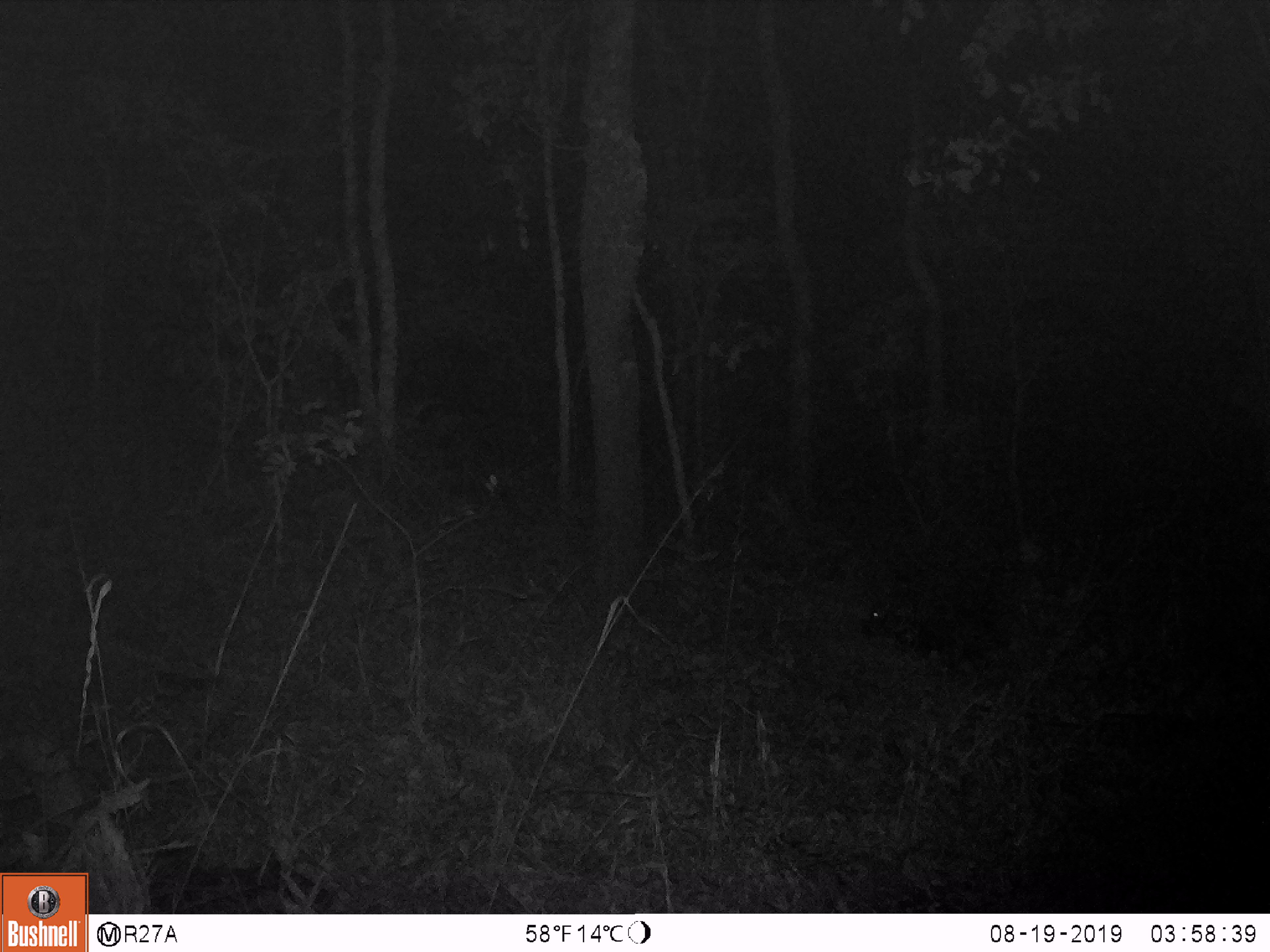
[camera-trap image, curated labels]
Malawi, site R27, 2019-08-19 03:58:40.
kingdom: Animalia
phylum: Chordata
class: Mammalia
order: Rodentia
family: Hystricidae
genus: Hystrix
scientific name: Hystrix africaeaustralis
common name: cape porcupine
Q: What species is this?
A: Cape porcupine (Hystrix africaeaustralis).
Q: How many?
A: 1.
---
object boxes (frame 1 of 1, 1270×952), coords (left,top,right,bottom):
cape porcupine: (865,559,1016,671)